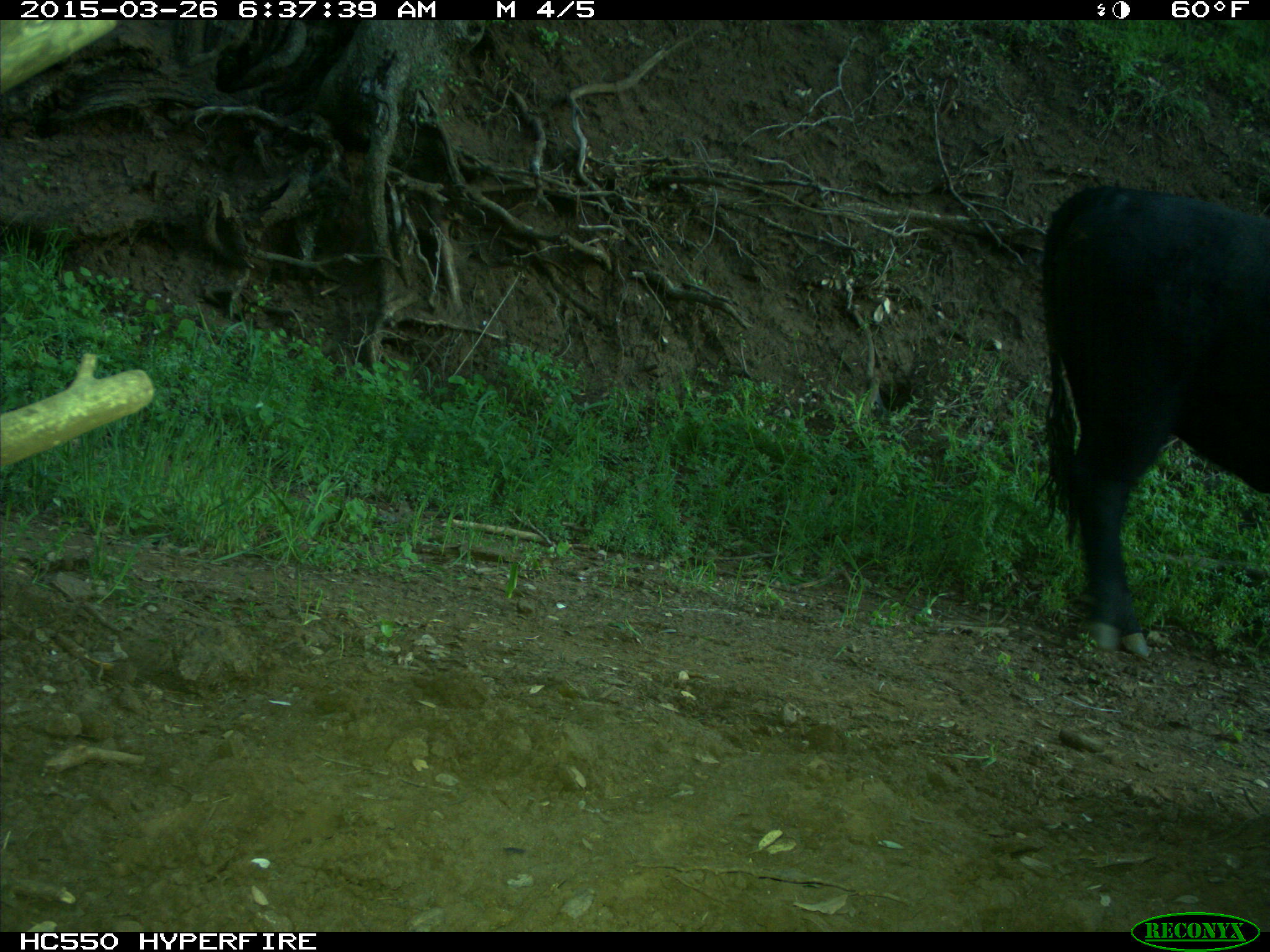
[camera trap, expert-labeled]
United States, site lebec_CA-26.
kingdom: Animalia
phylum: Chordata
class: Mammalia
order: Artiodactyla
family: Bovidae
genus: Bos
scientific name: Bos taurus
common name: domestic cow